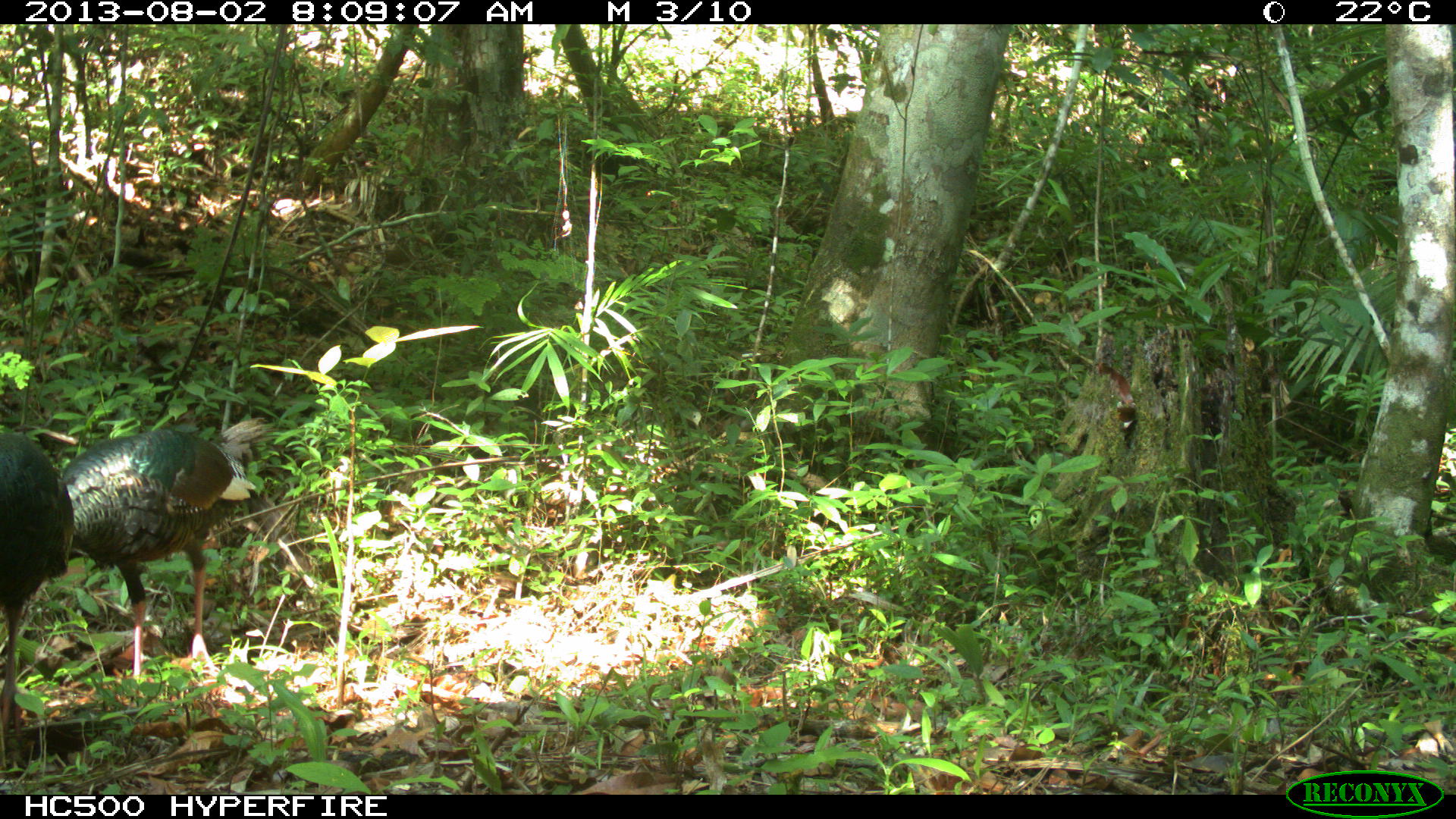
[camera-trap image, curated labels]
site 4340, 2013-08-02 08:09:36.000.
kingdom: Animalia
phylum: Chordata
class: Aves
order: Galliformes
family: Phasianidae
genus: Meleagris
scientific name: Meleagris ocellata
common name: ocellated turkey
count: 2